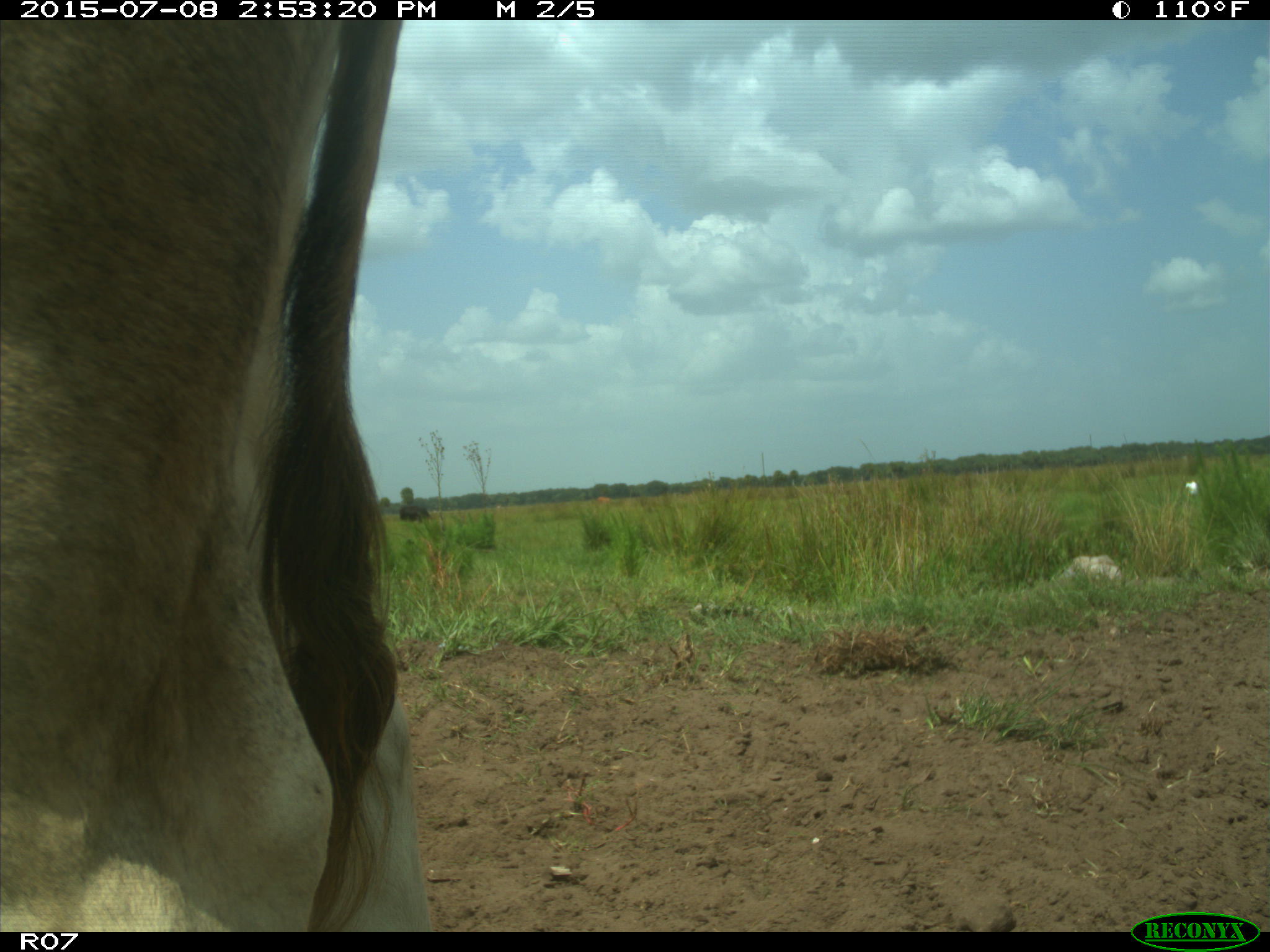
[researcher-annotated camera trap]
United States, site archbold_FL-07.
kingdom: Animalia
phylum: Chordata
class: Mammalia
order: Artiodactyla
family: Bovidae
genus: Bos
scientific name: Bos taurus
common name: domestic cow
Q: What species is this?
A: Bos taurus (domestic cow).